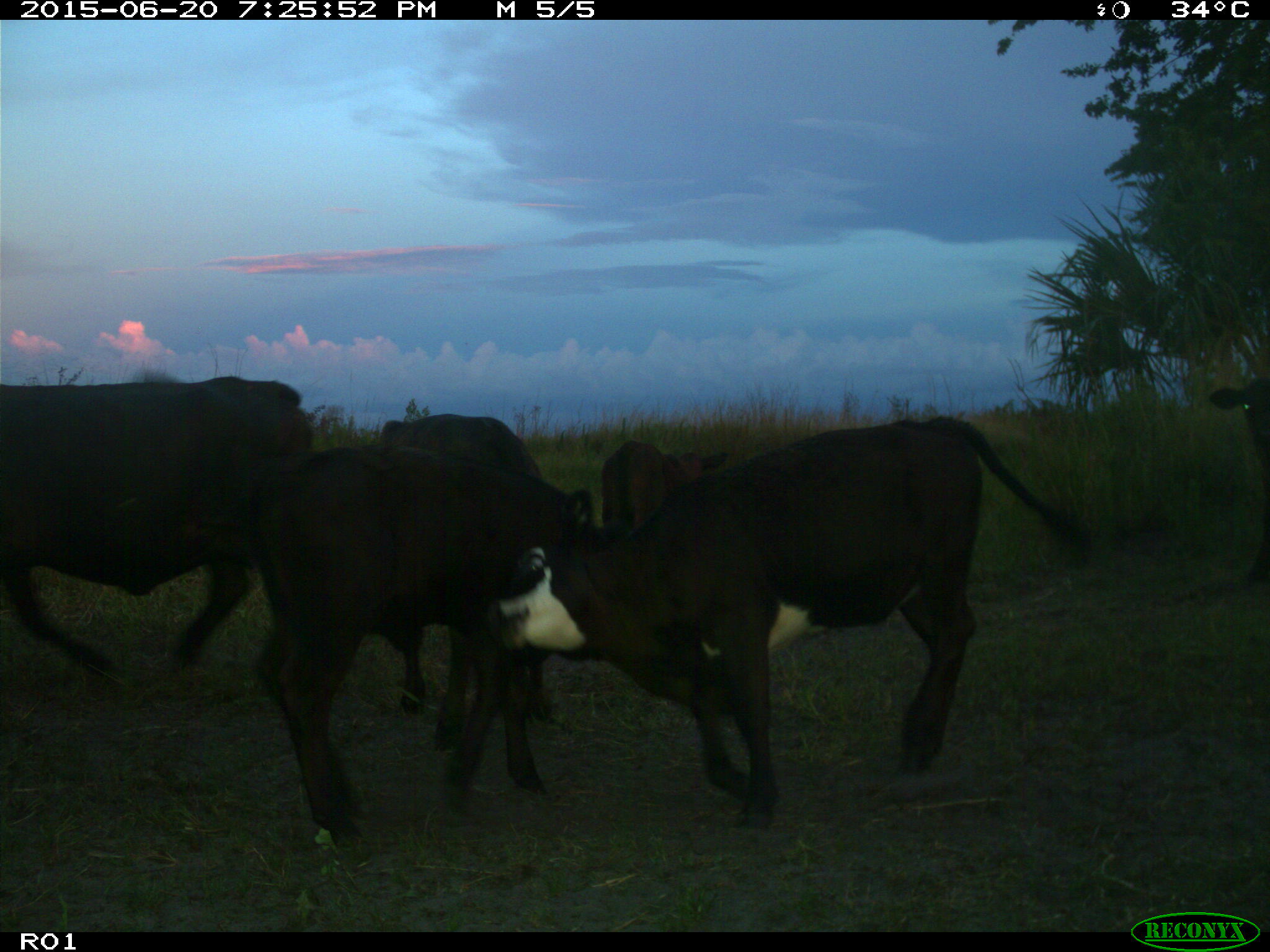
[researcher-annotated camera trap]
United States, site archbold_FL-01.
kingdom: Animalia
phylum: Chordata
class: Mammalia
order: Artiodactyla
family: Bovidae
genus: Bos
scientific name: Bos taurus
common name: domestic cow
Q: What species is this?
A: Bos taurus (domestic cow).